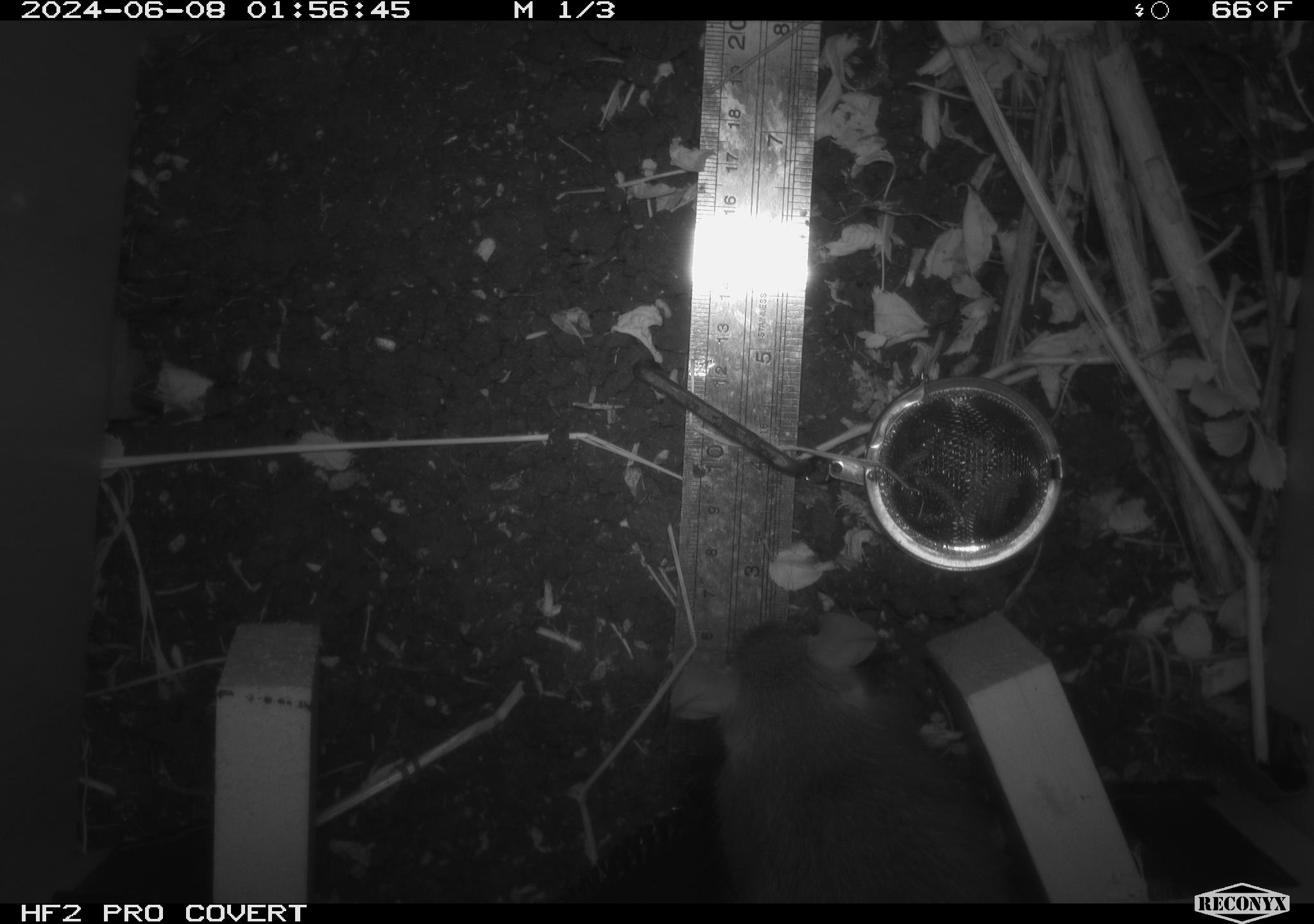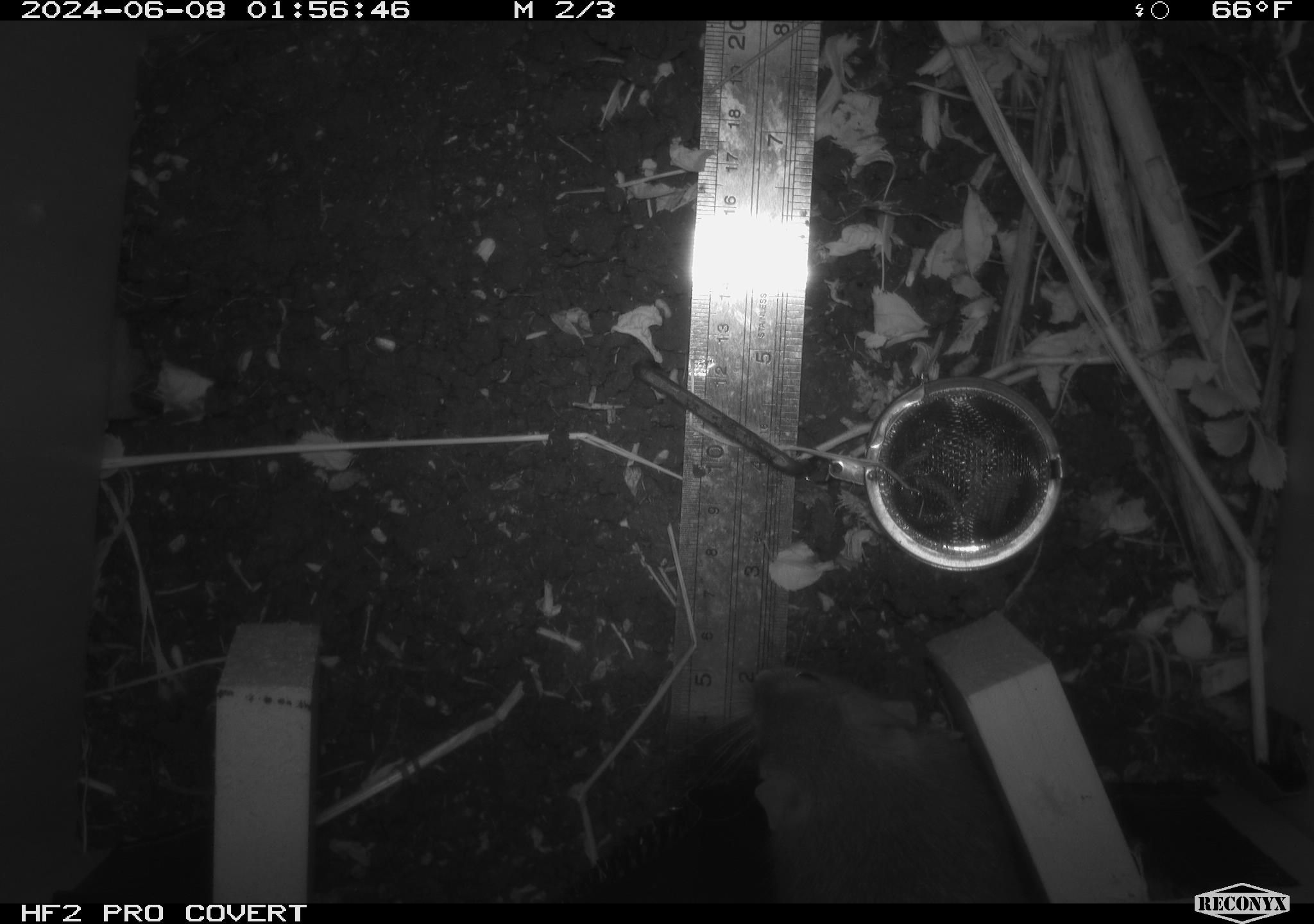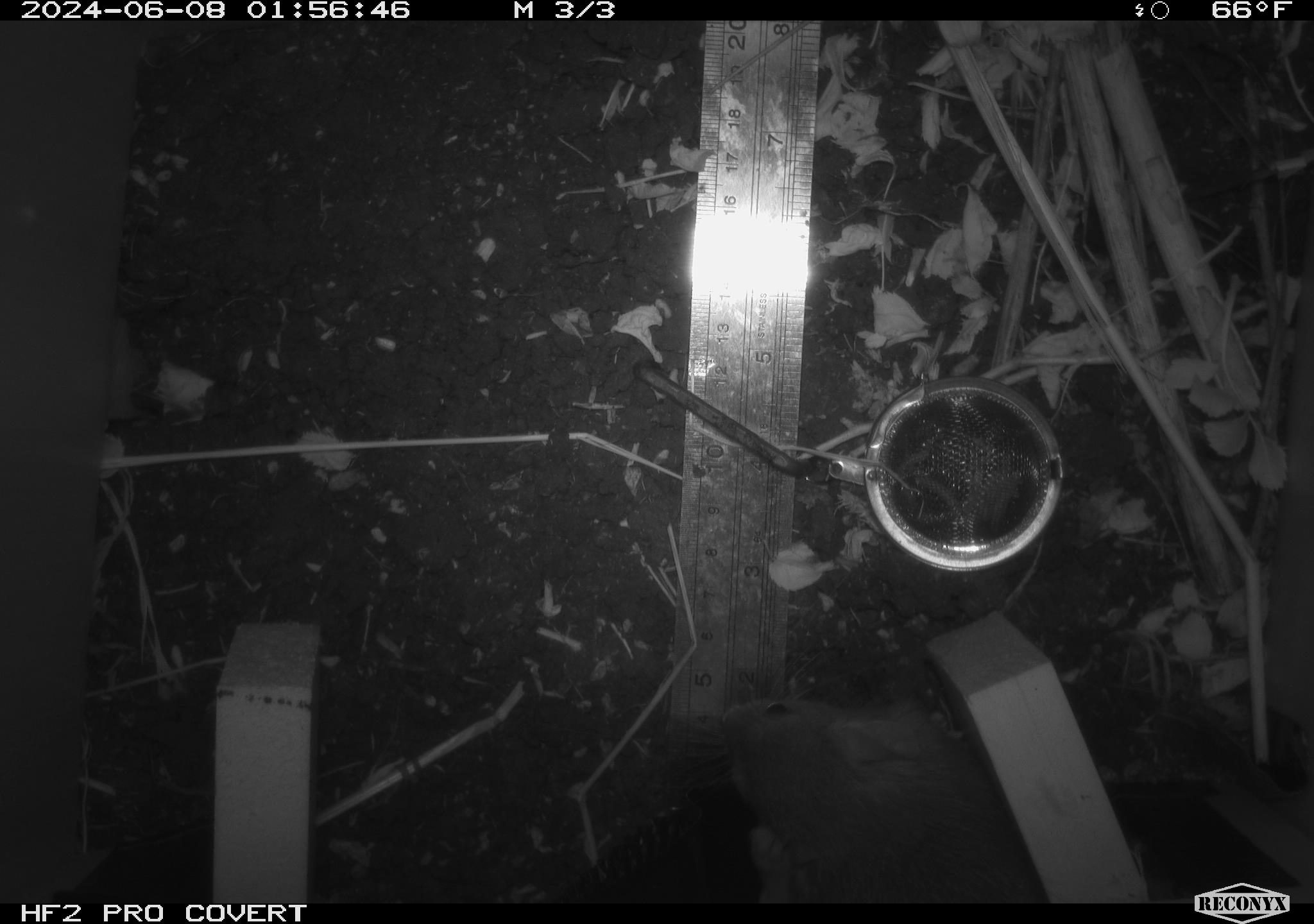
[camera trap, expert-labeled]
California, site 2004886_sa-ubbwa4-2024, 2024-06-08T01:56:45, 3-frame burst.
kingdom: Animalia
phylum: Chordata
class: Mammalia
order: Rodentia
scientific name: Rodentia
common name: woodrat or rat or mouse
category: woodrat or rat or mouse species